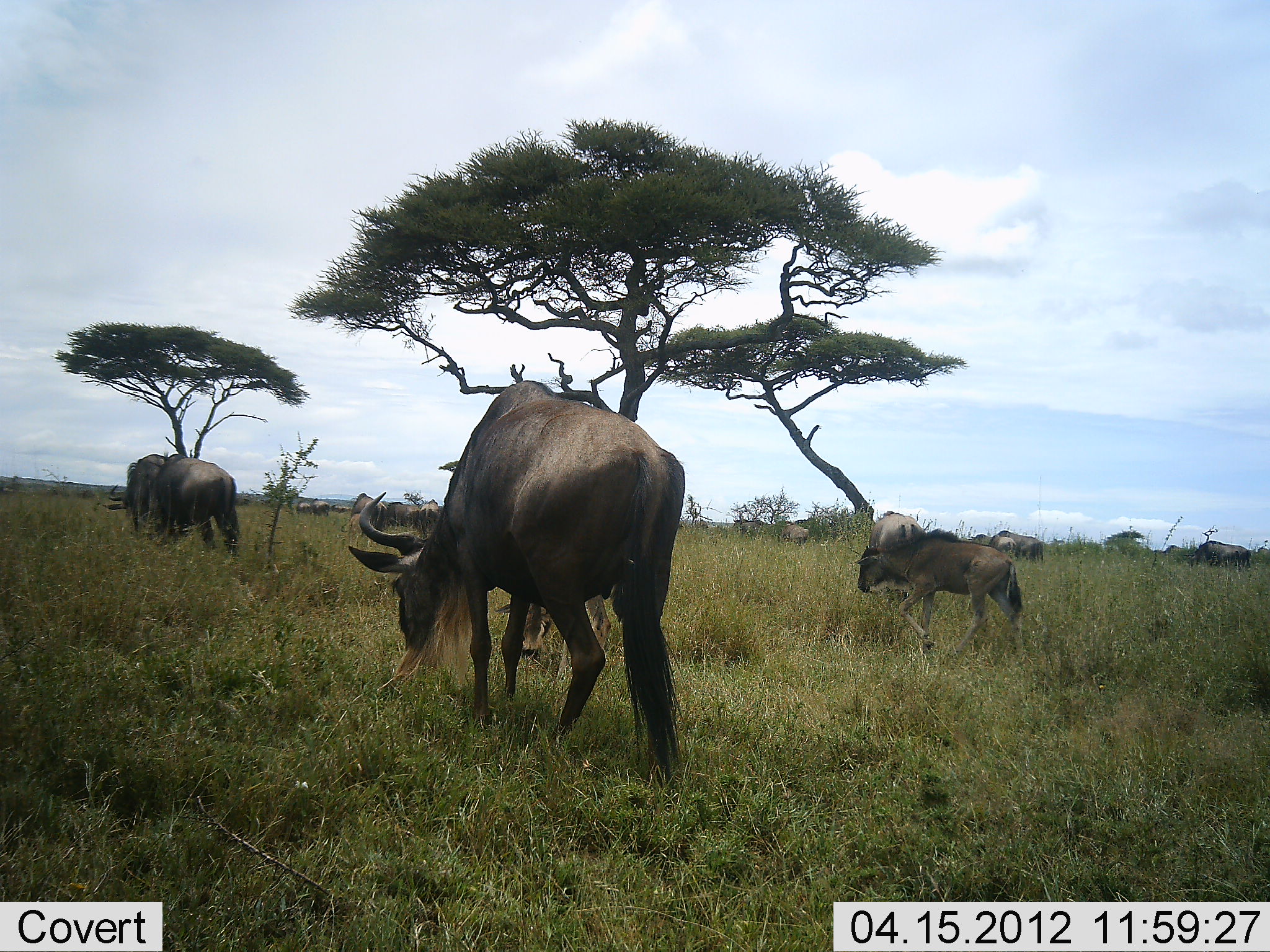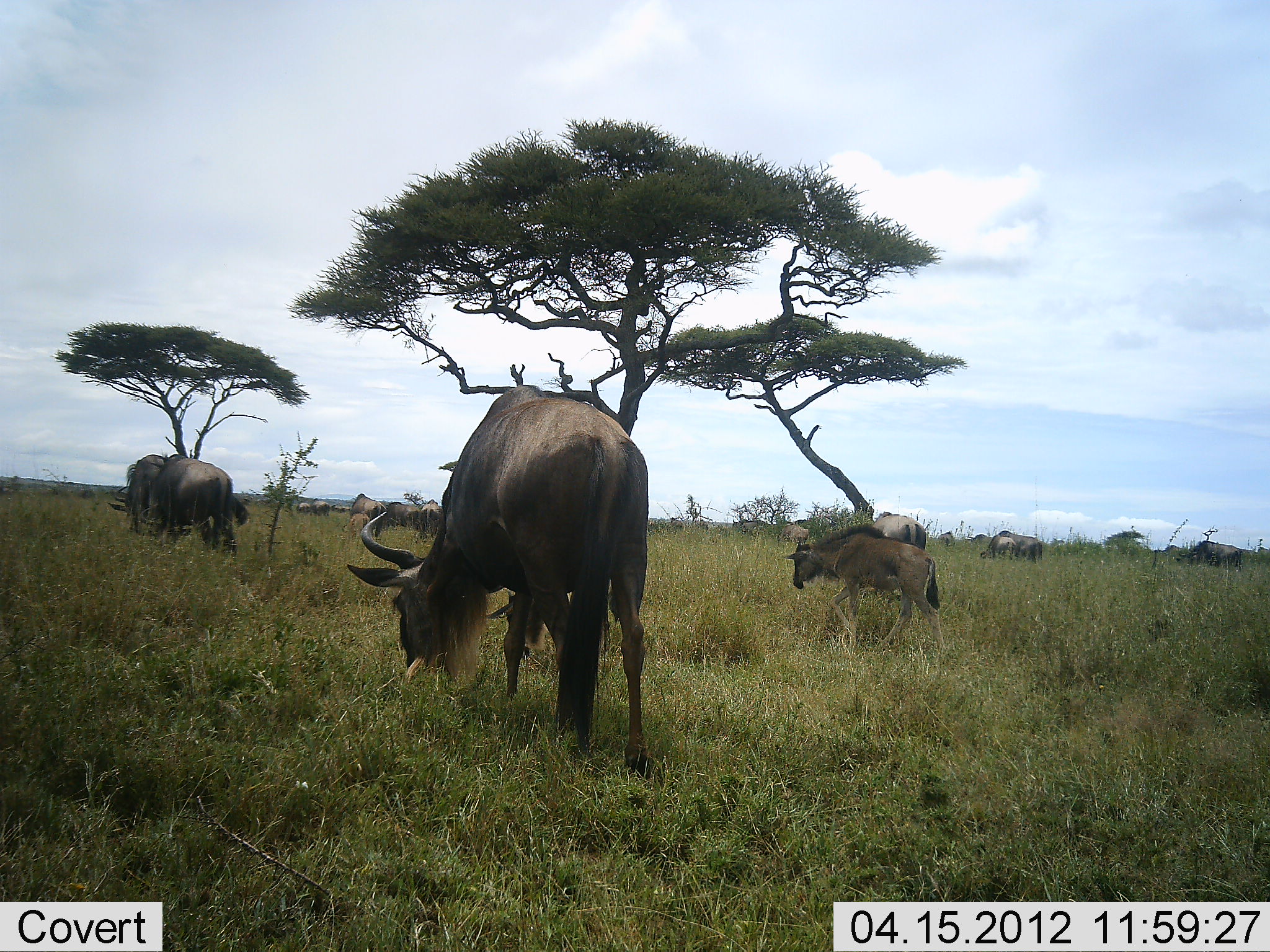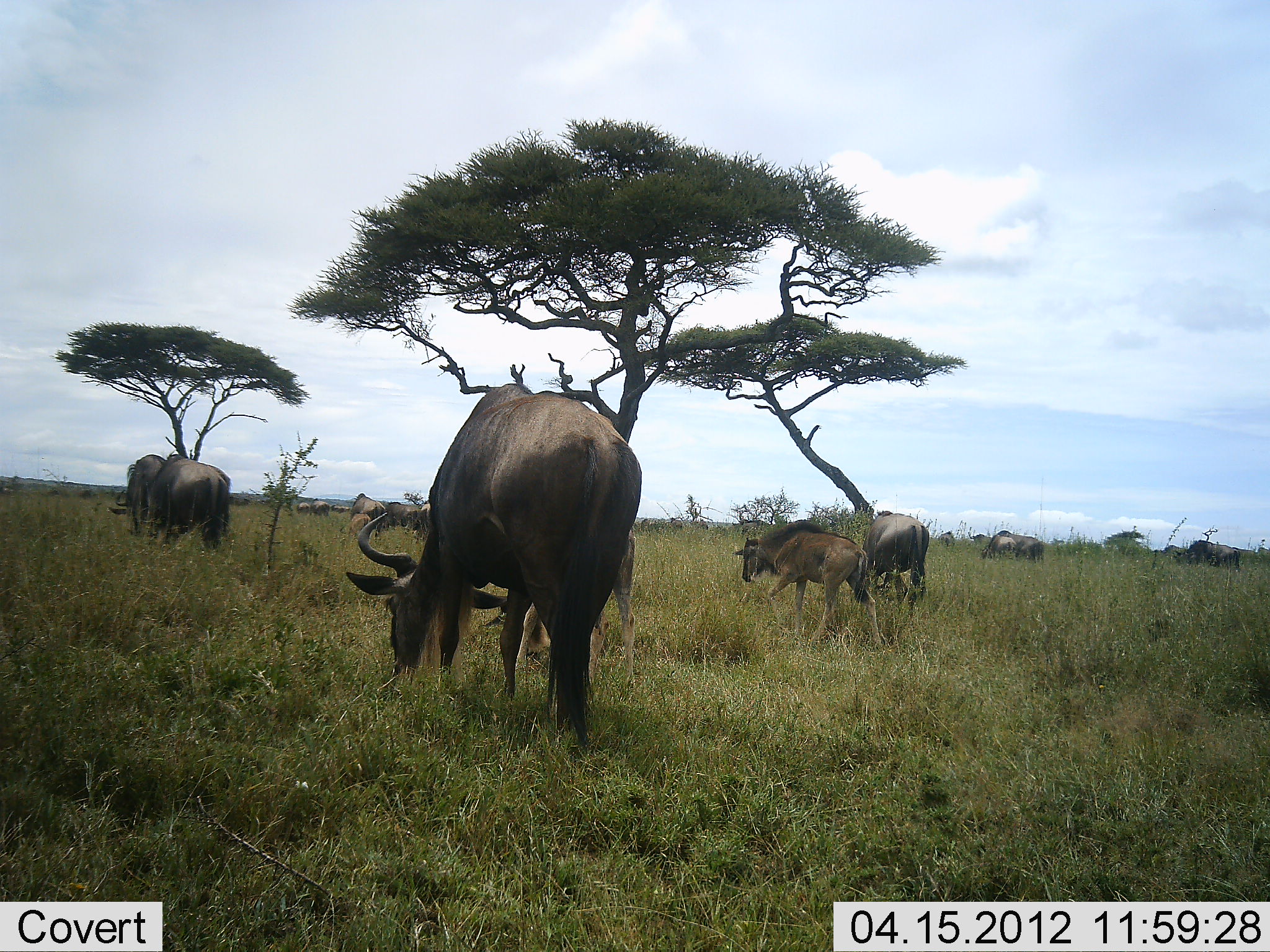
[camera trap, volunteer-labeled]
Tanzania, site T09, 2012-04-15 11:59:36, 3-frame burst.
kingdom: Animalia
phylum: Chordata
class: Mammalia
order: Artiodactyla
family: Bovidae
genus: Connochaetes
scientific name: Connochaetes taurinus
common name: blue wildebeest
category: wildebeest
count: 11-50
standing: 47%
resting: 0%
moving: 53%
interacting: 0%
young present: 68%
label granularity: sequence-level